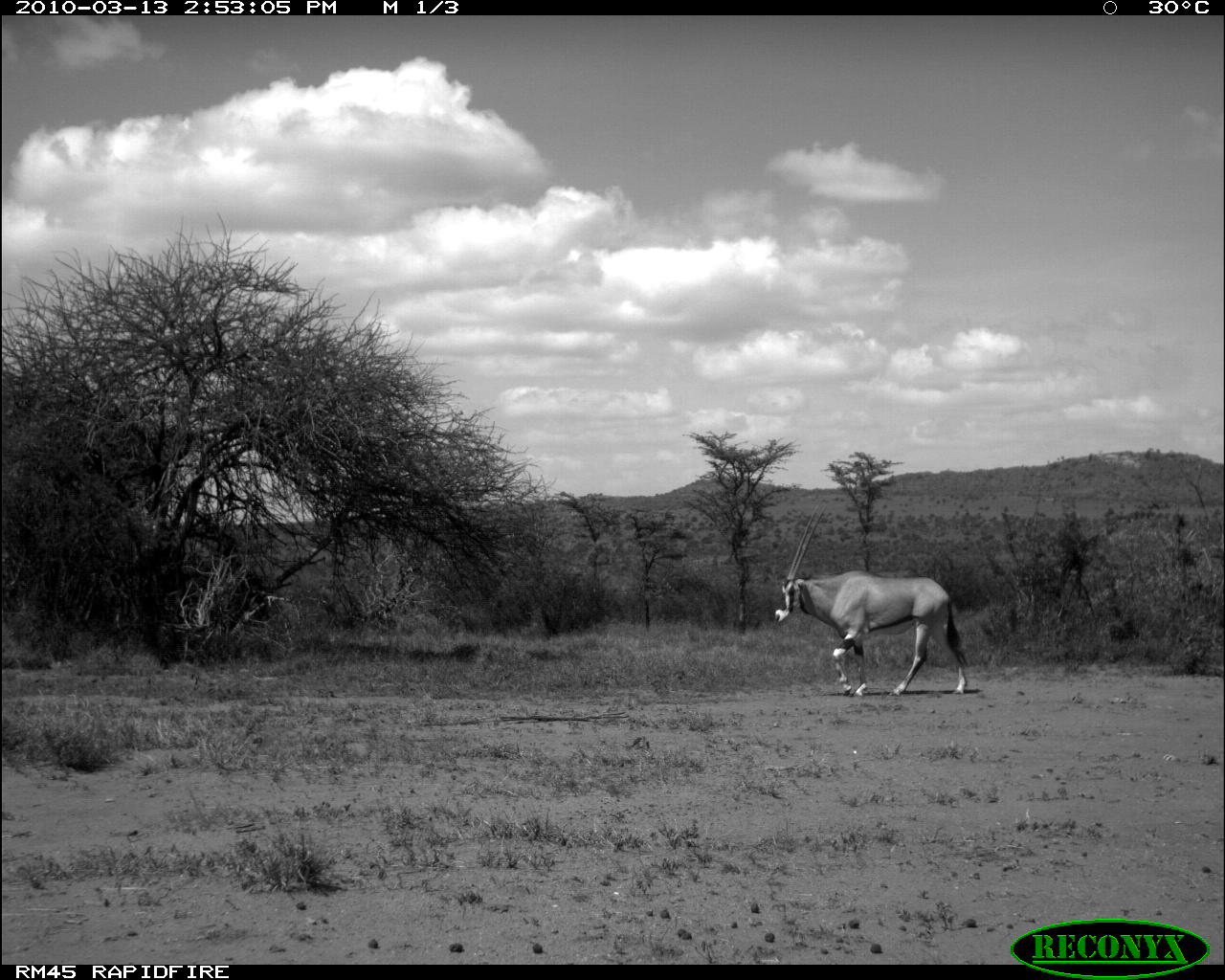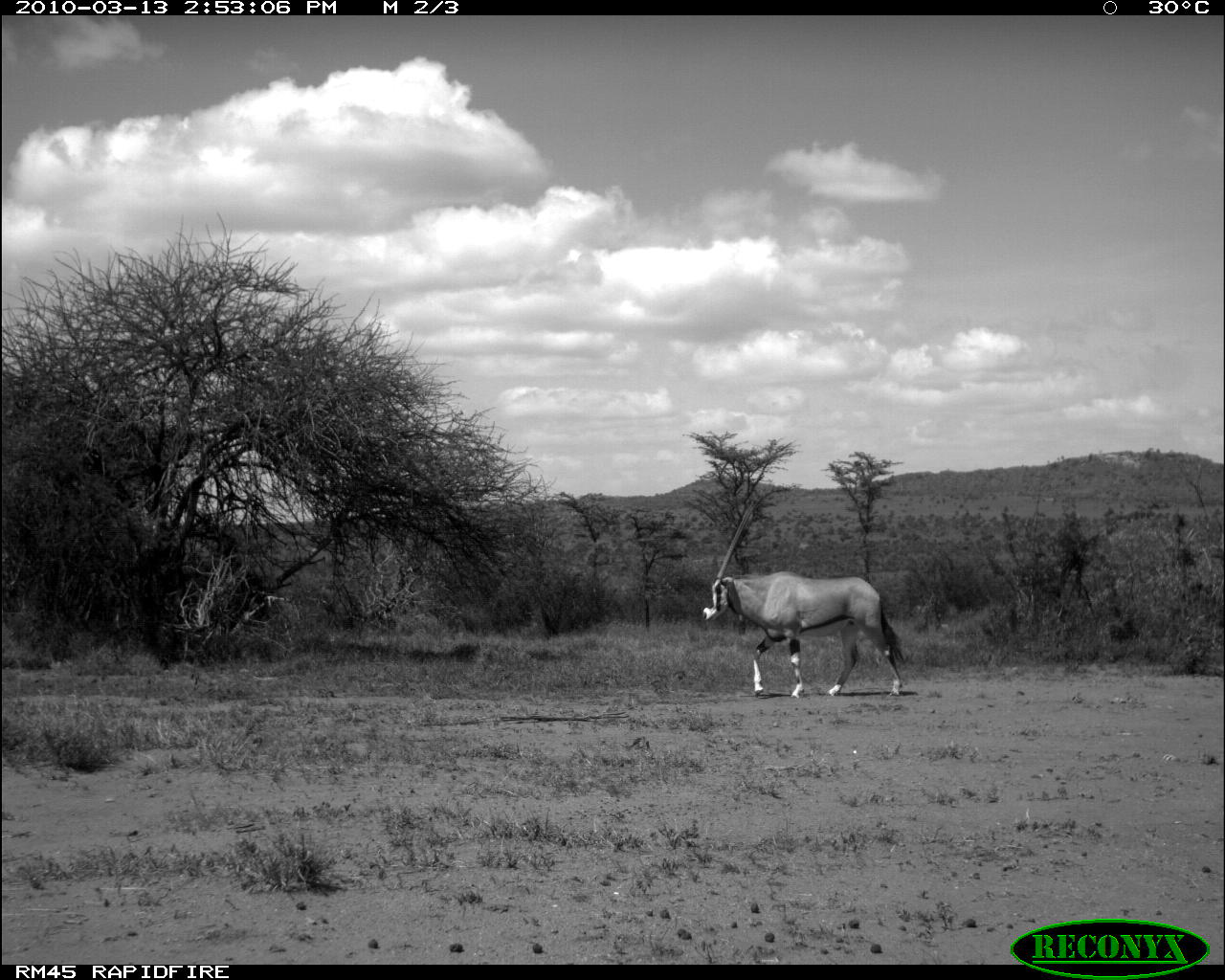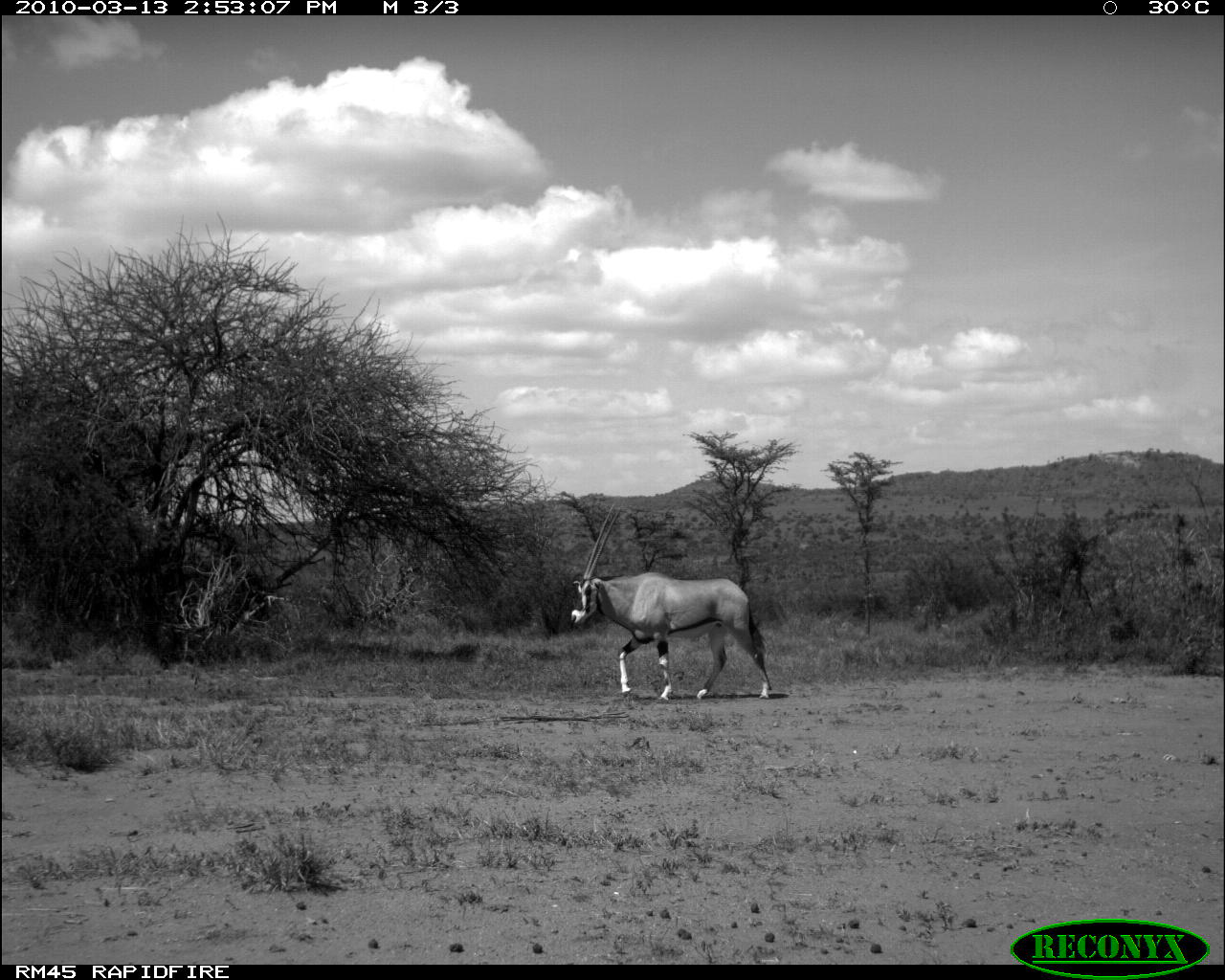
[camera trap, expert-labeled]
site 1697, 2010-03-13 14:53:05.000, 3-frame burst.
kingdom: Animalia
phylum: Chordata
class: Mammalia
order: Artiodactyla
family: Bovidae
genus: Oryx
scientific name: Oryx beisa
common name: east african oryx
Oryx beisa (east african oryx), count 1.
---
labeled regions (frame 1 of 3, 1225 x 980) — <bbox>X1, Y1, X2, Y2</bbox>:
oryx beisa: <bbox>773, 502, 968, 696</bbox>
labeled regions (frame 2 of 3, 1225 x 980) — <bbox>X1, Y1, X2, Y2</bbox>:
oryx beisa: <bbox>700, 500, 904, 698</bbox>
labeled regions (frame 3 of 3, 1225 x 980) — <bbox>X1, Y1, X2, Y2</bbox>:
oryx beisa: <bbox>569, 501, 772, 700</bbox>